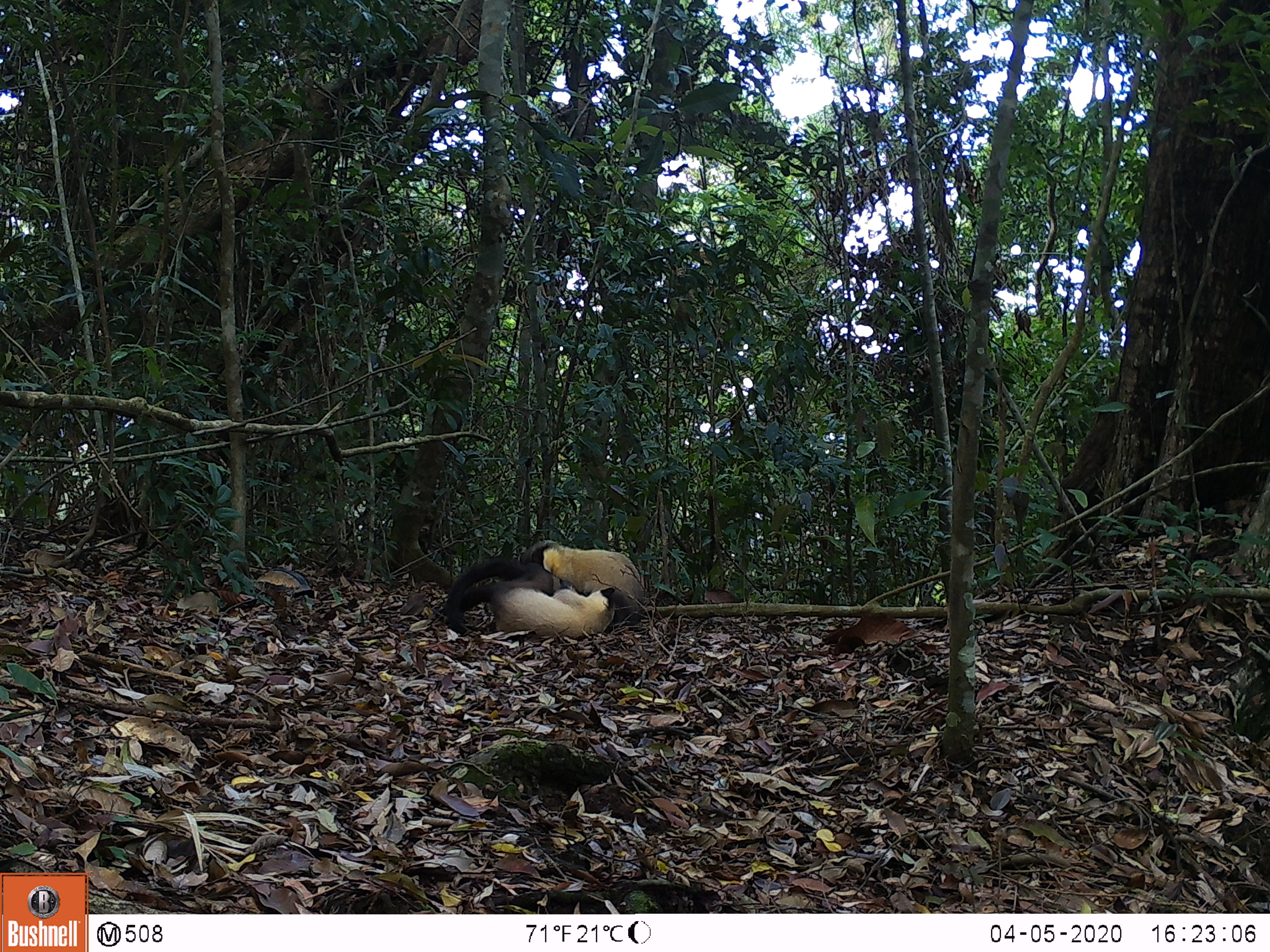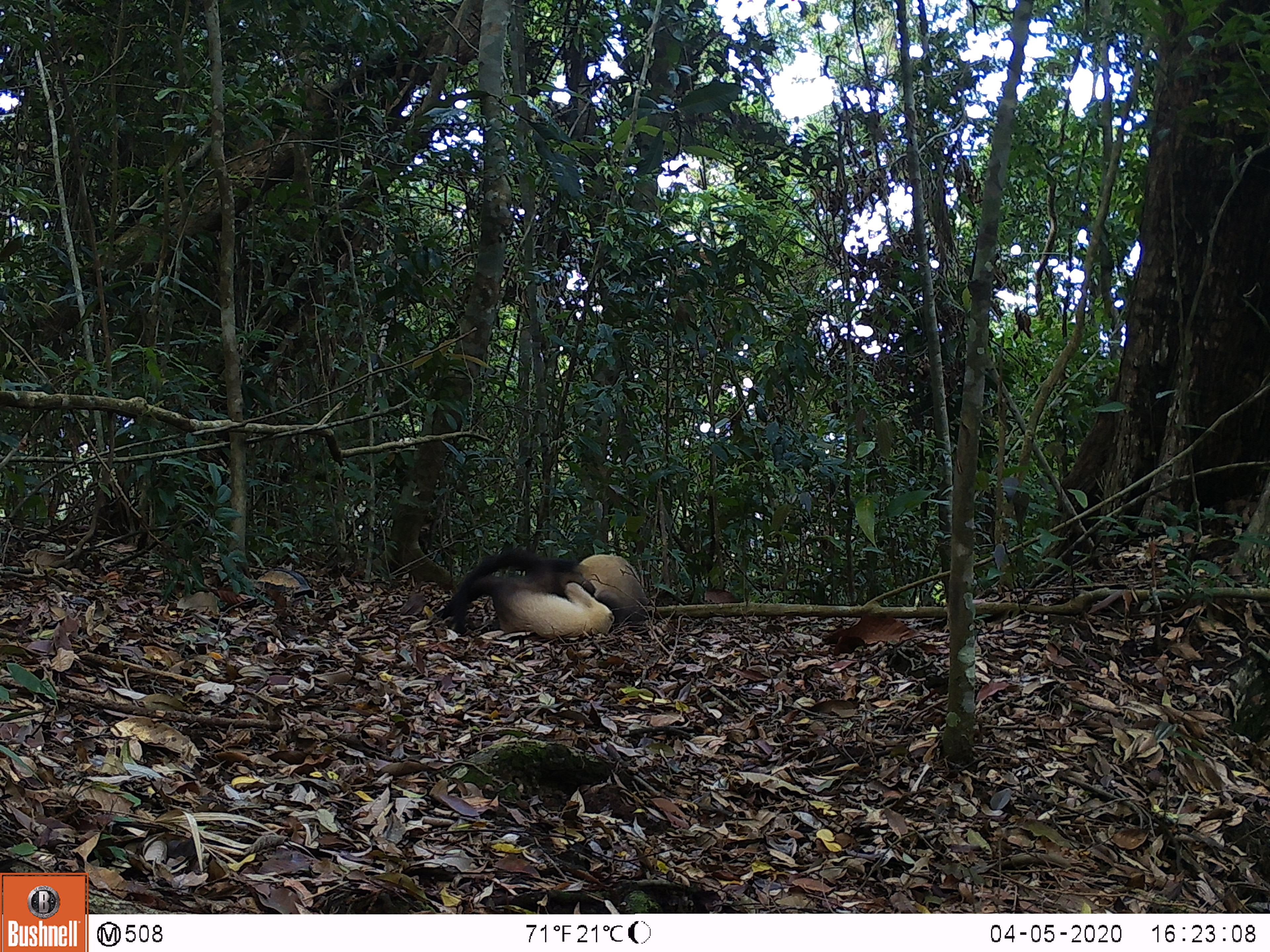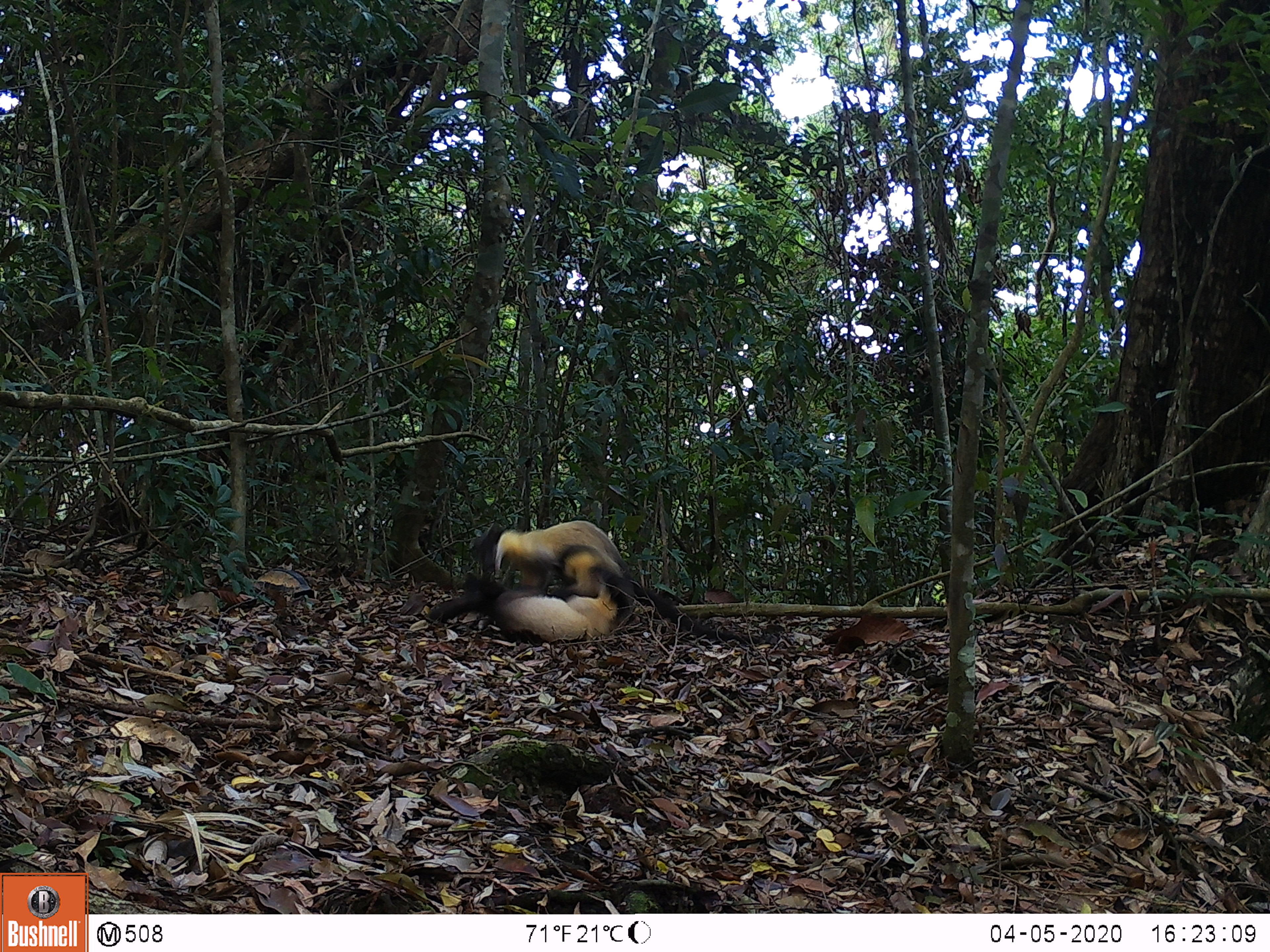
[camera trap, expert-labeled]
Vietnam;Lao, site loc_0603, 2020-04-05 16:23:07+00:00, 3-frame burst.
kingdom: Animalia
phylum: Chordata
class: Mammalia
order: Carnivora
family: Mustelidae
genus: Martes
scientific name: Martes flavigula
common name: yellow-throated marten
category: yellow throated marten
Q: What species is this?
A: Yellow throated marten (yellow-throated marten) (Martes flavigula).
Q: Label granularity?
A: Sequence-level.